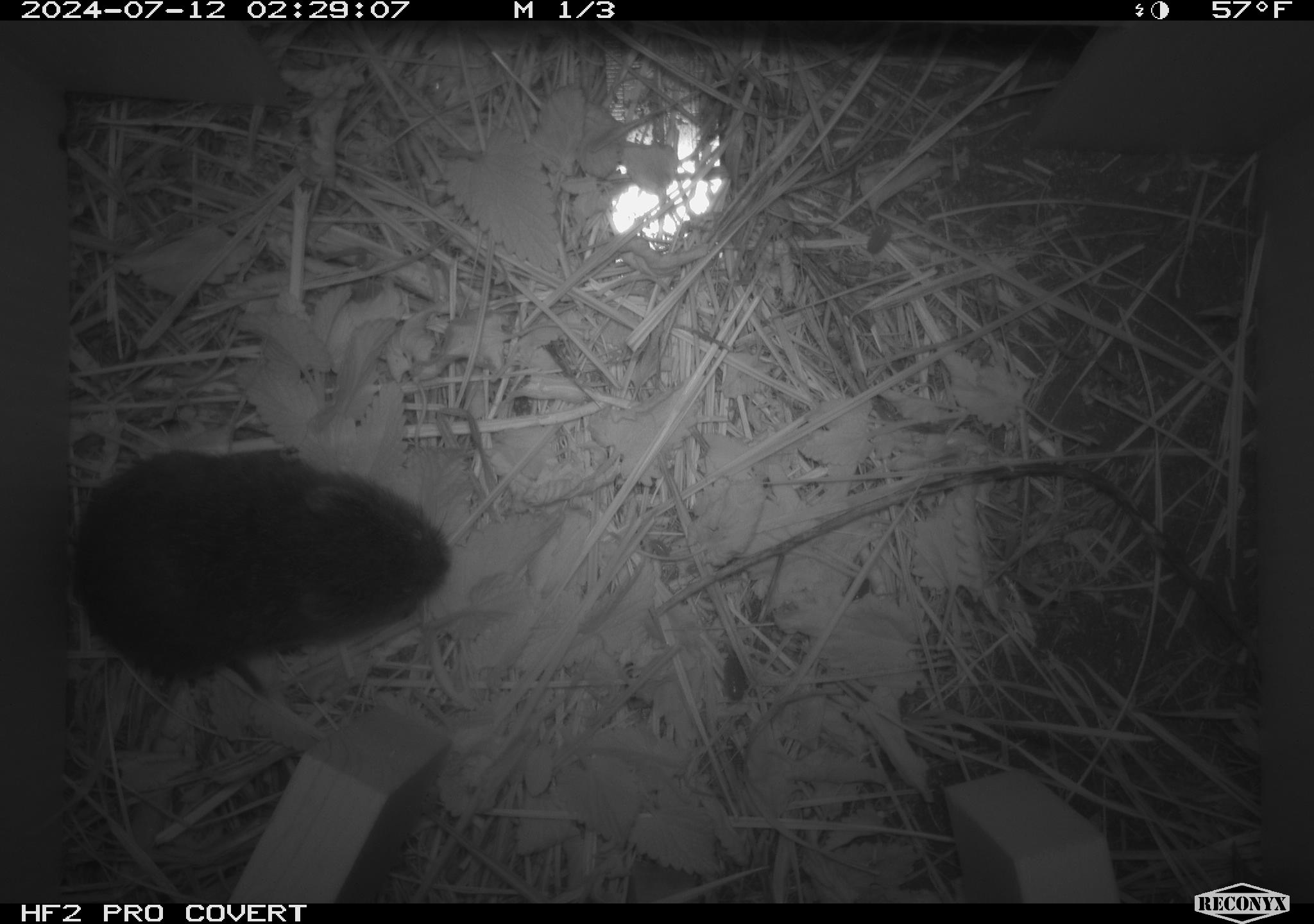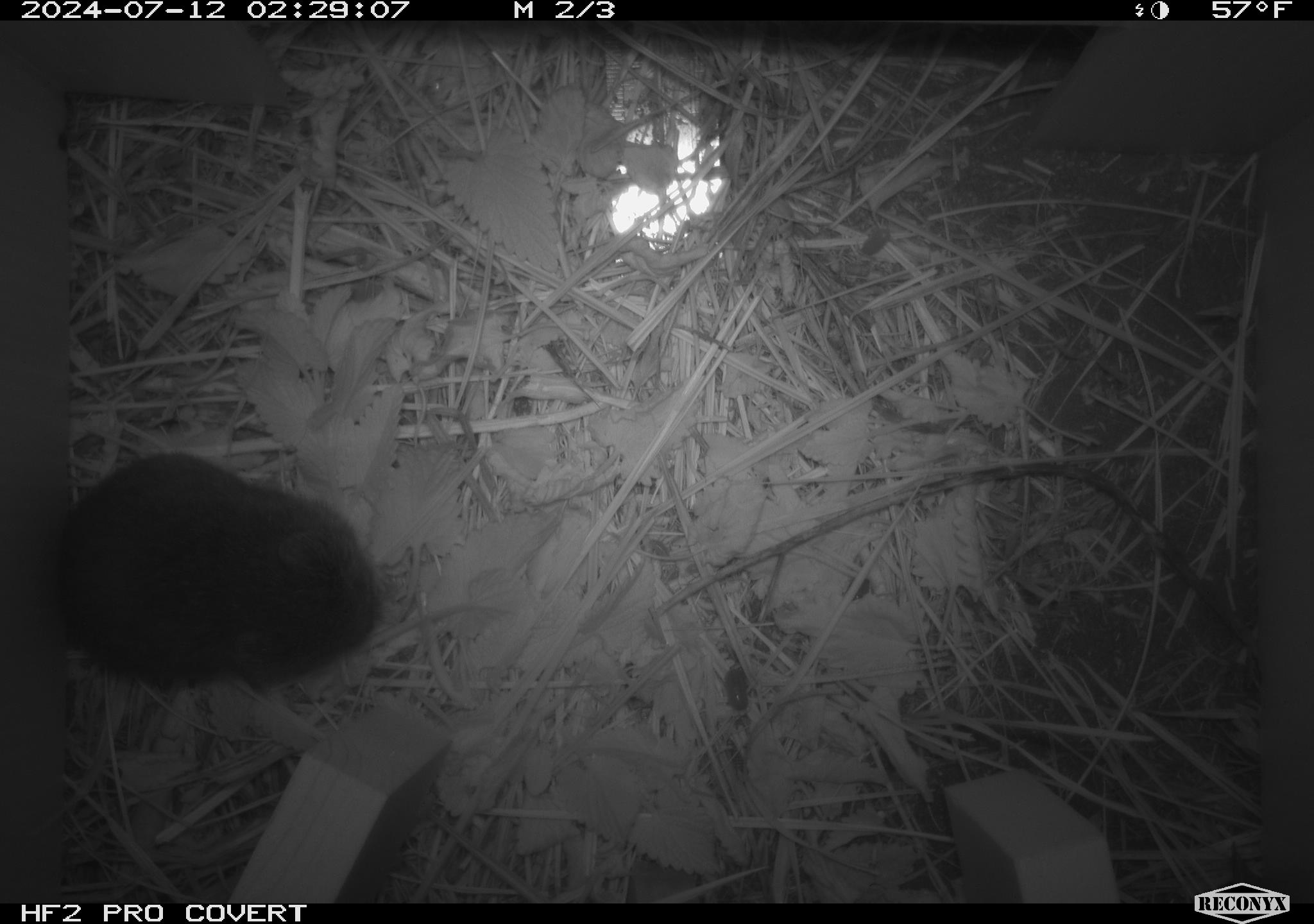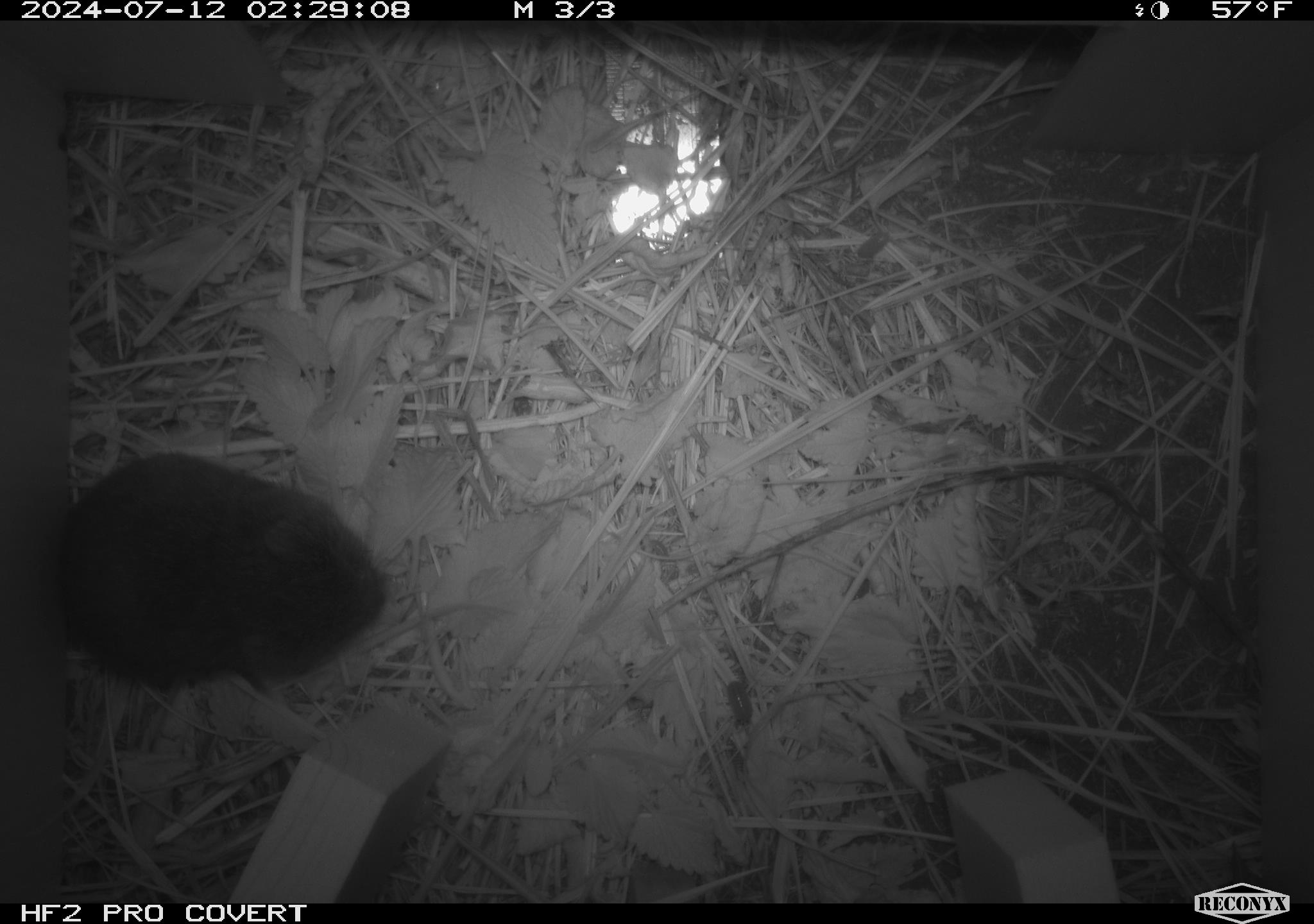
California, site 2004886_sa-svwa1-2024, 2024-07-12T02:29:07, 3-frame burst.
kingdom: Animalia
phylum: Chordata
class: Mammalia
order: Rodentia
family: Cricetidae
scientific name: Arvicolinae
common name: voles, lemmings, and muskrats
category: arvicolinae subfamily